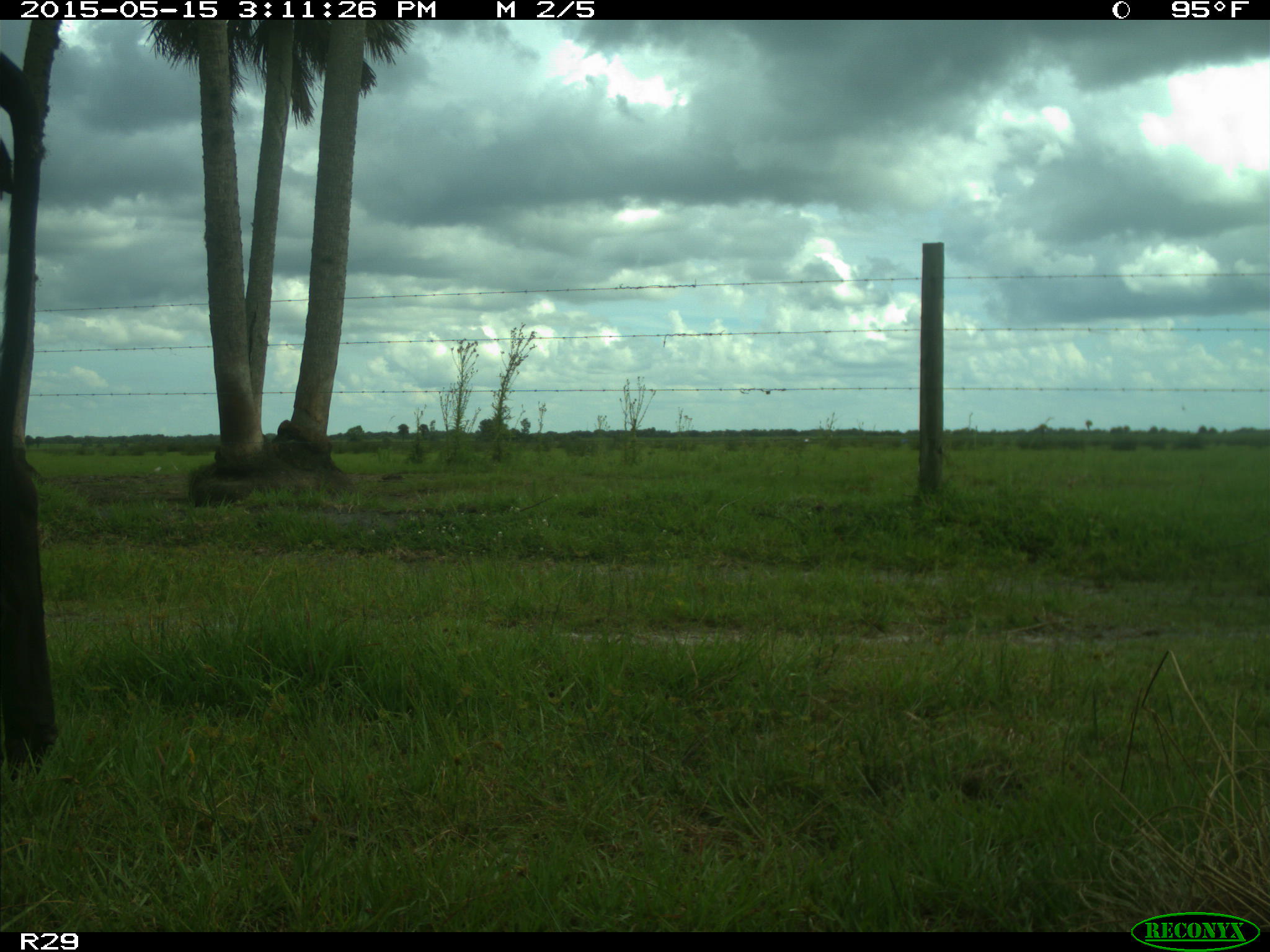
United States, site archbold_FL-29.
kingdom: Animalia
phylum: Chordata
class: Mammalia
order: Artiodactyla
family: Bovidae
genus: Bos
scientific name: Bos taurus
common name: domestic cow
Bos taurus (domestic cow).